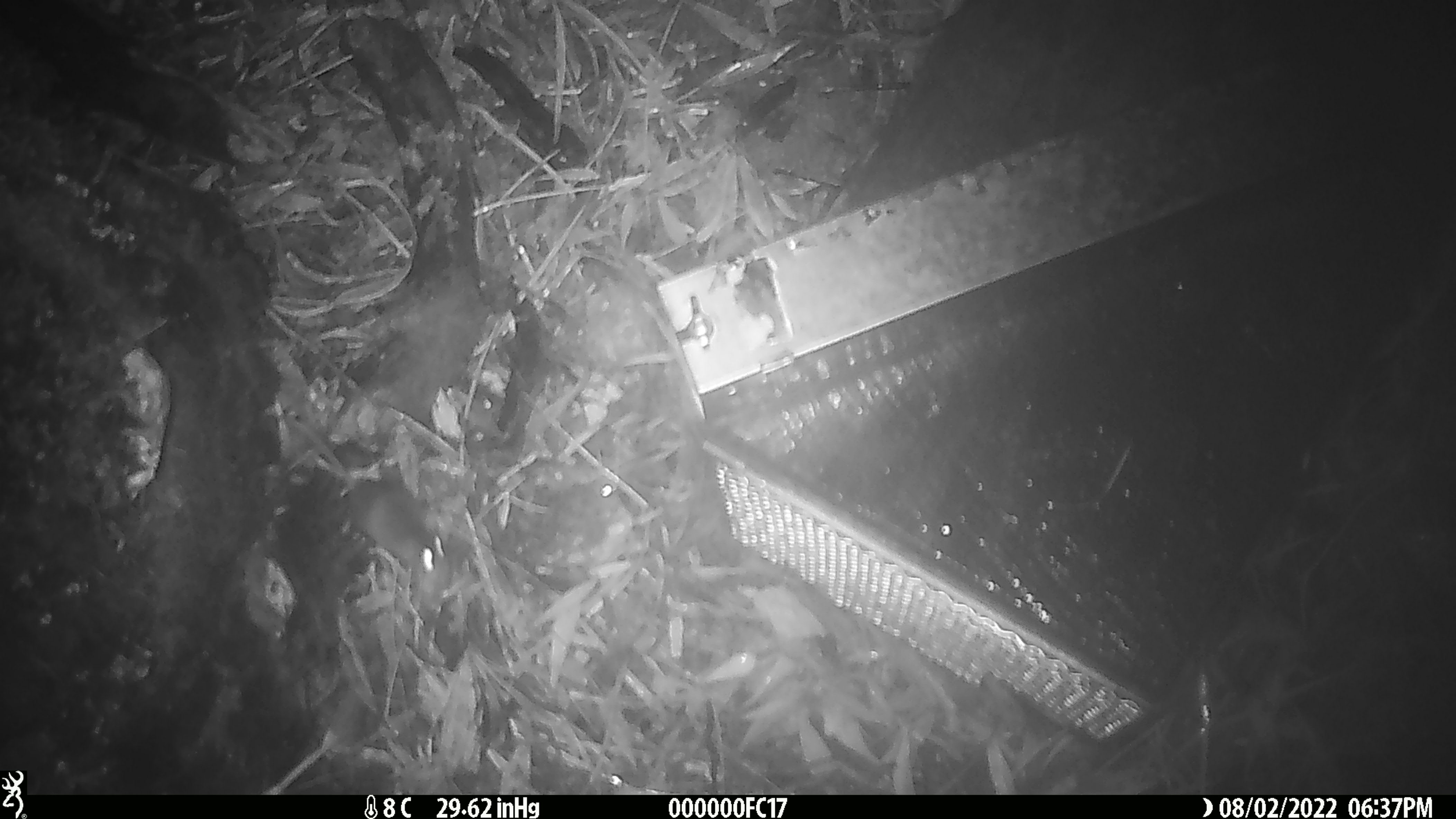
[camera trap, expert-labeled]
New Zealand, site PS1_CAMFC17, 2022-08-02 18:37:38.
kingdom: Animalia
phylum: Chordata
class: Mammalia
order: Rodentia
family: Muridae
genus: Mus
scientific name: Mus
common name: mouse